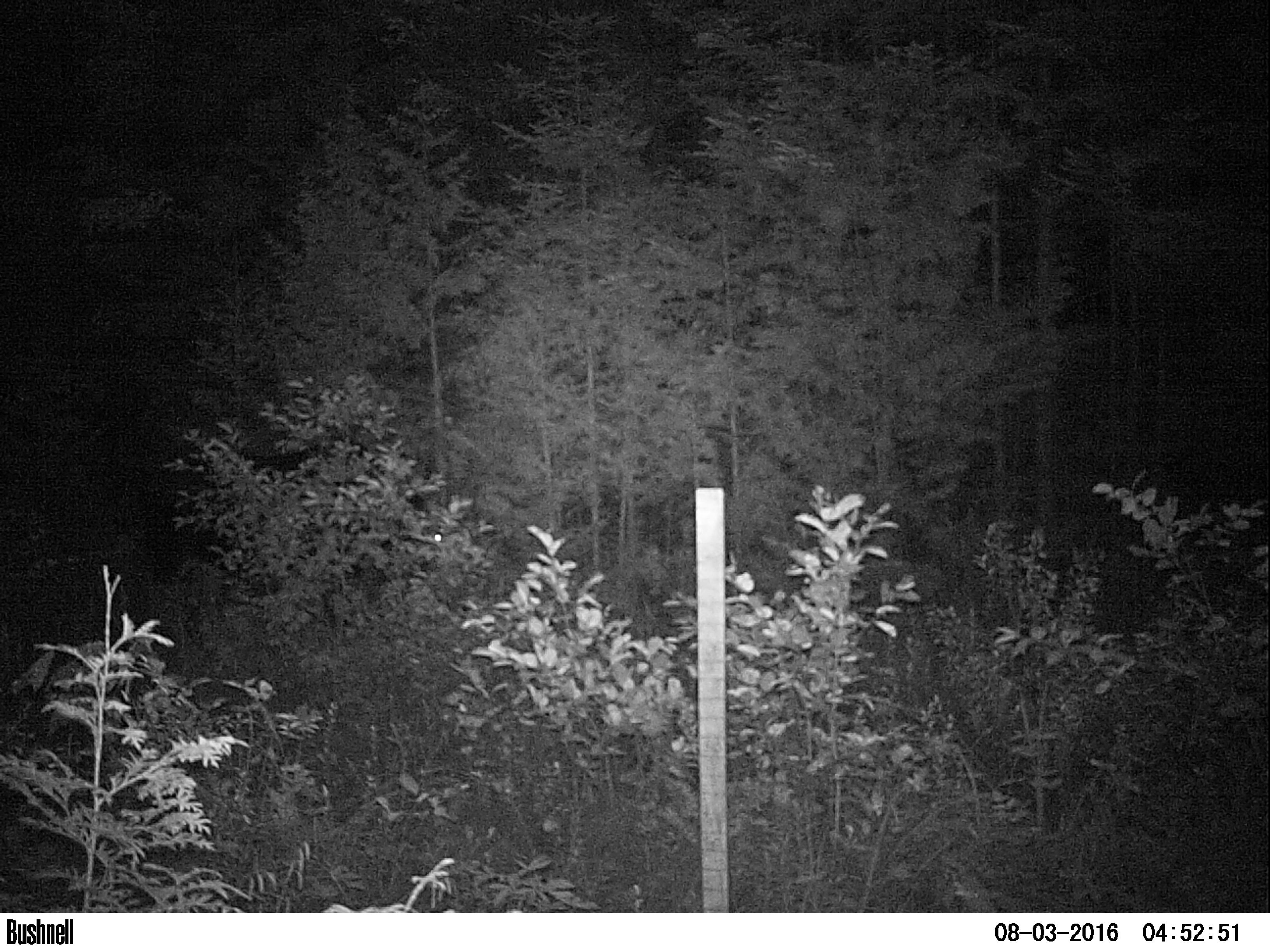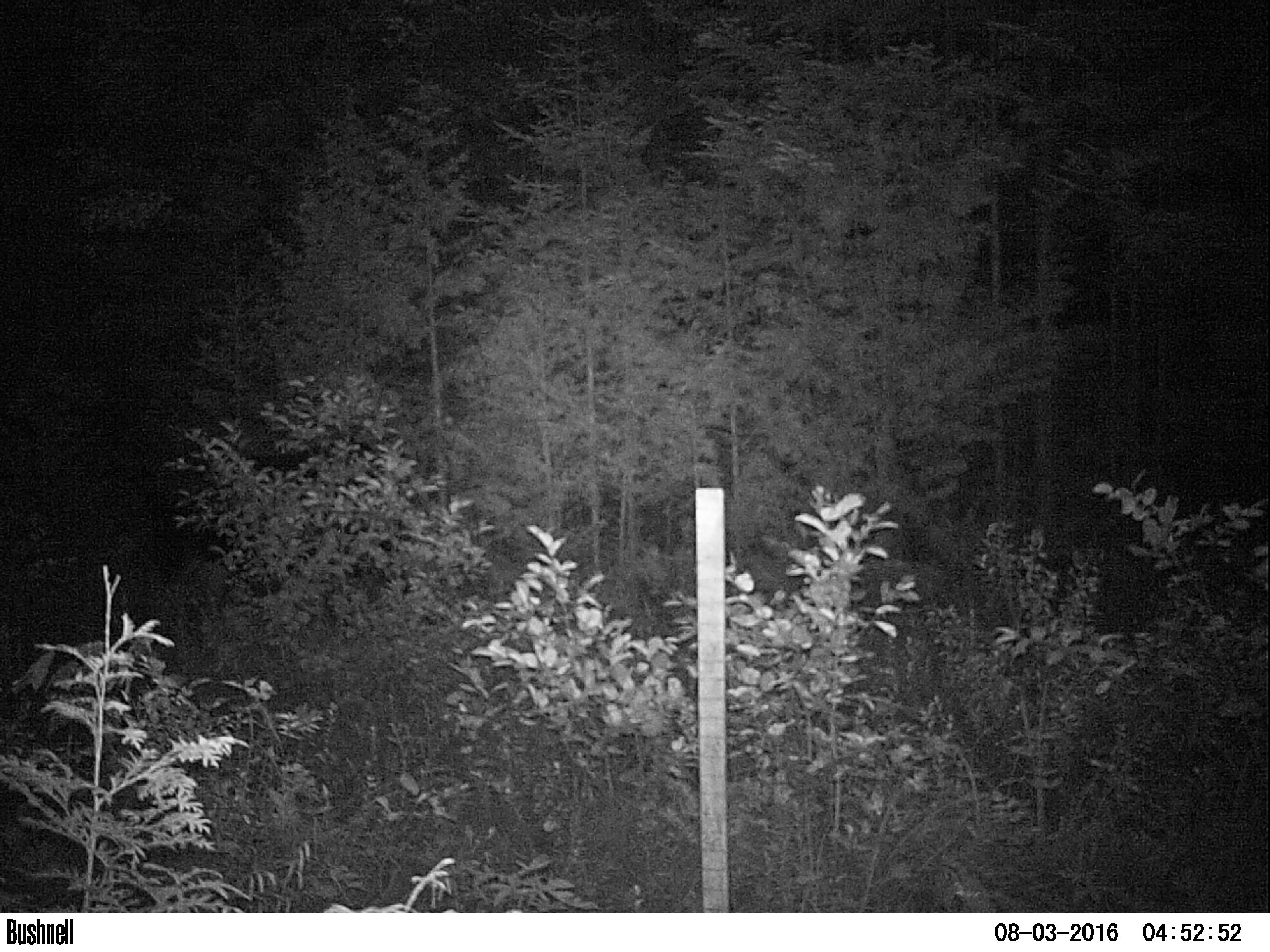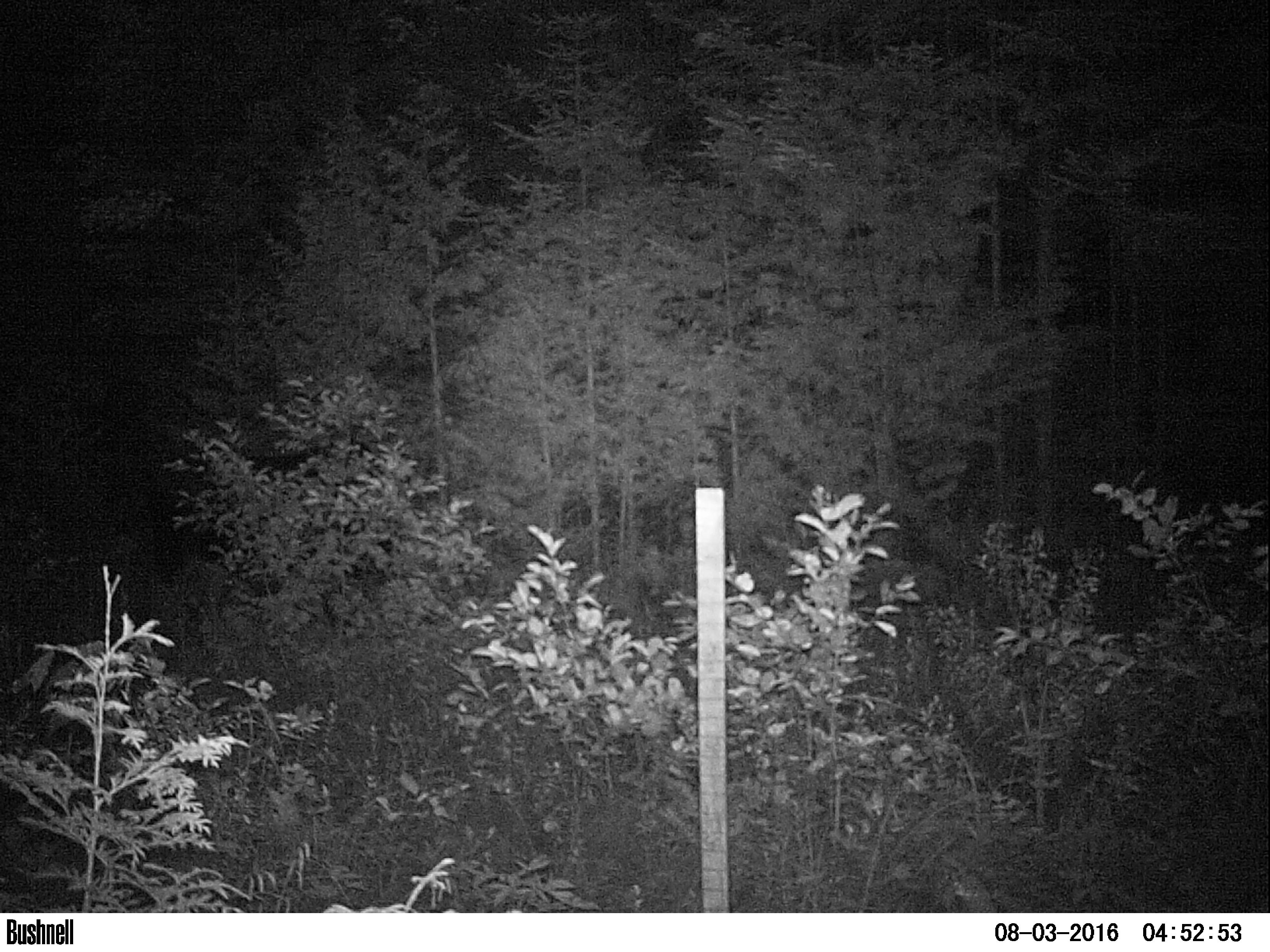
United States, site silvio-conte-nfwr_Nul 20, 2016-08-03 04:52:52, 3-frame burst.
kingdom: Animalia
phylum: Chordata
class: Mammalia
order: Artiodactyla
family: Cervidae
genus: Alces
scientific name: Alces alces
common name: moose